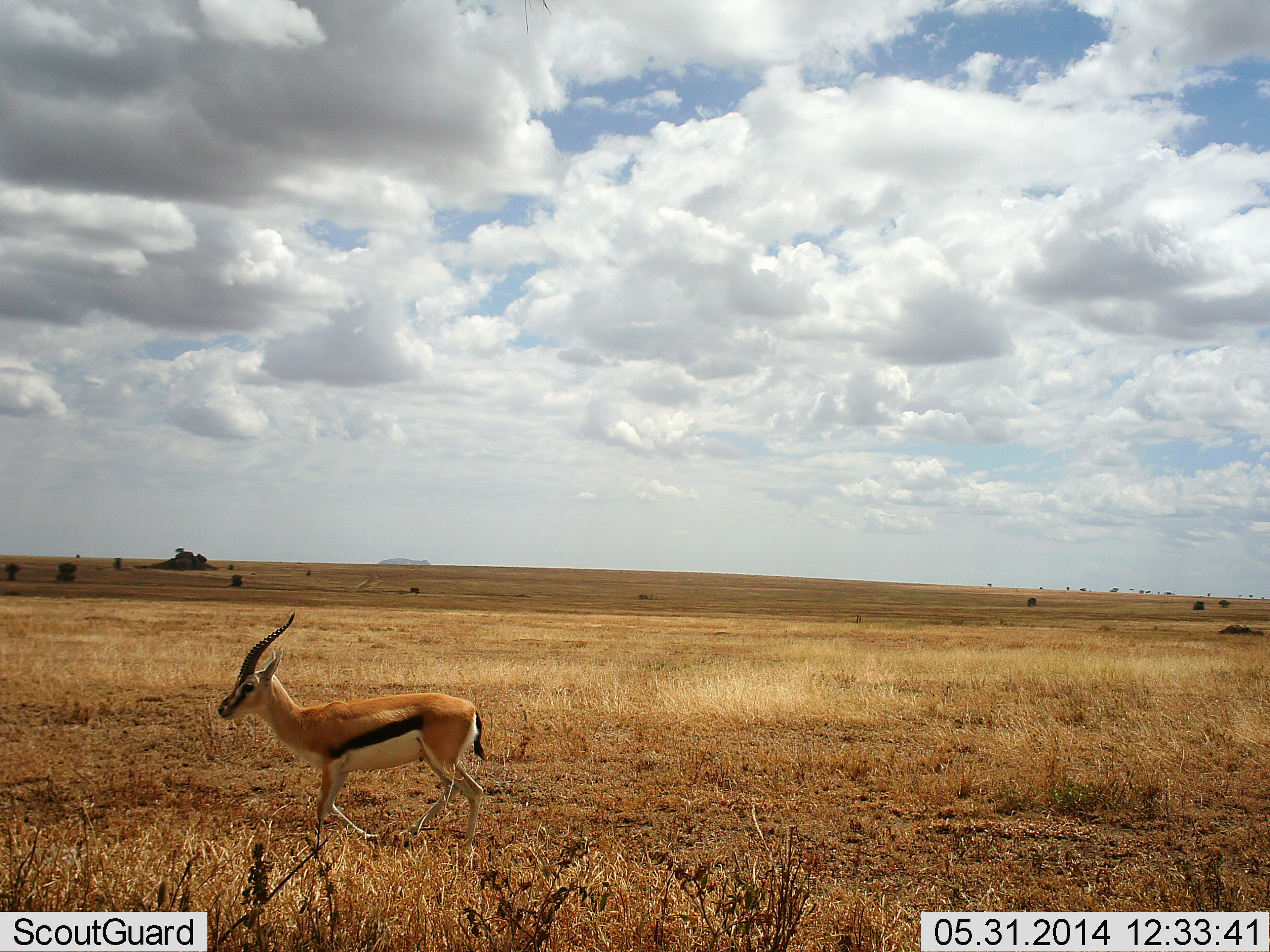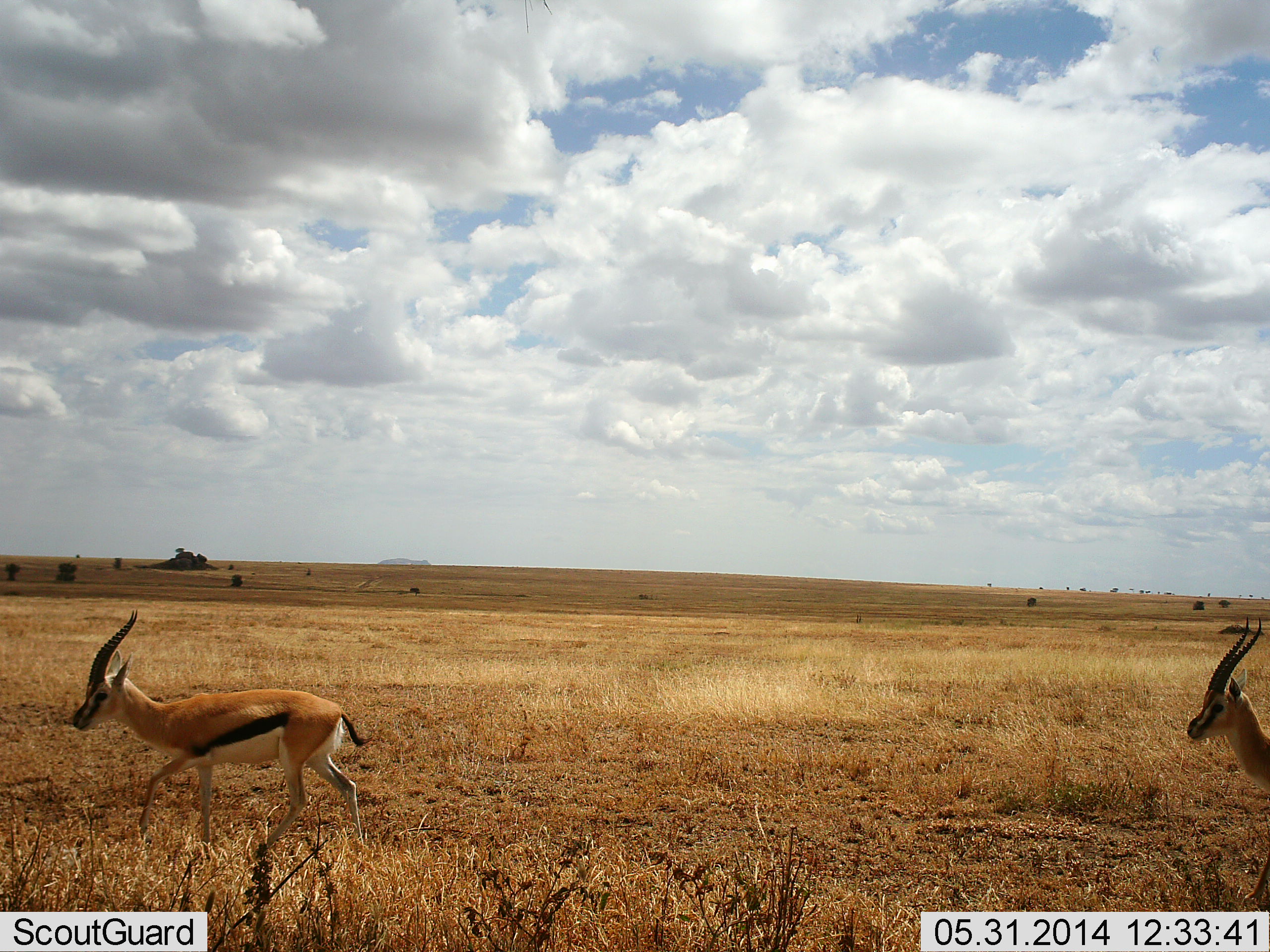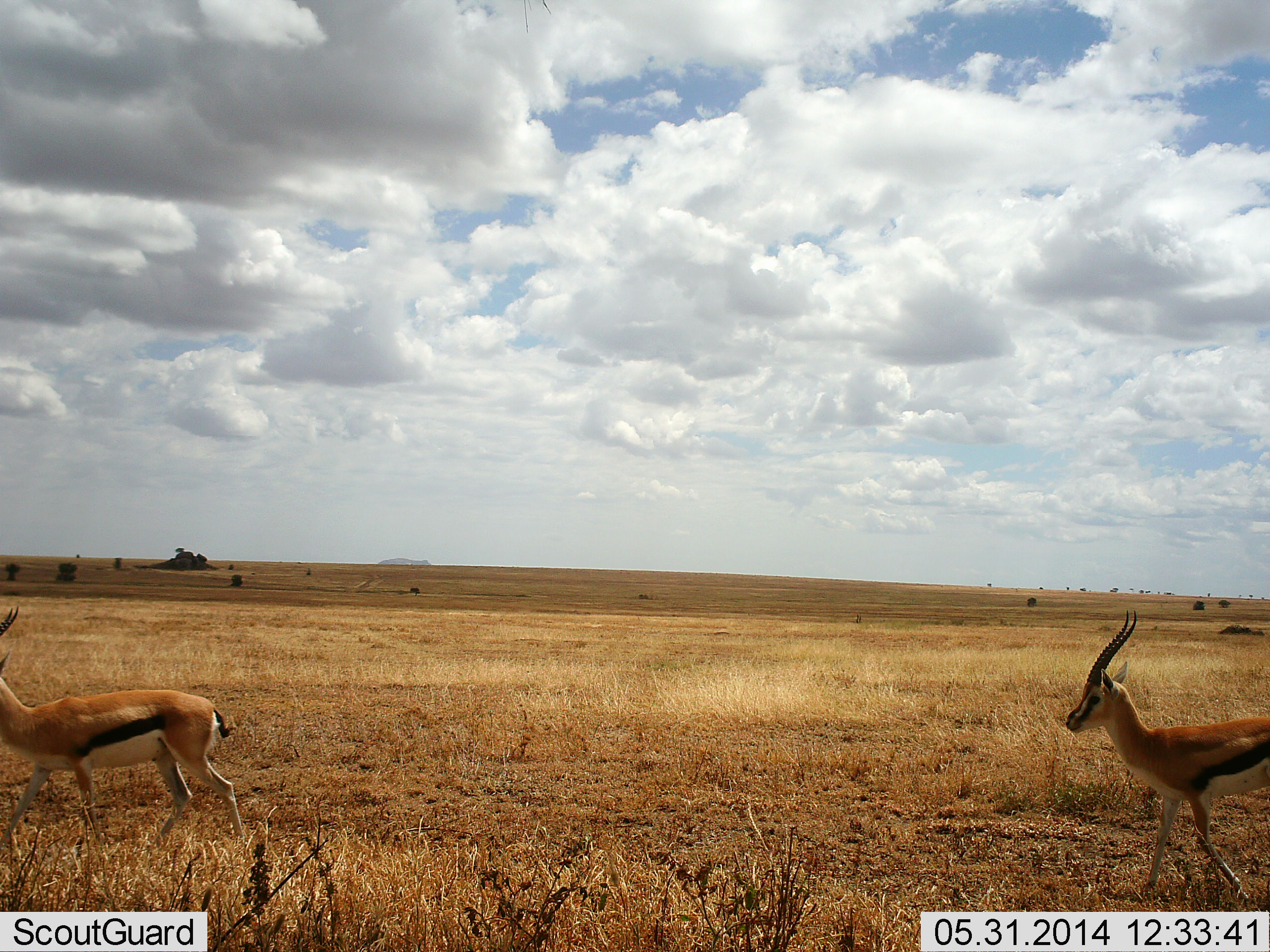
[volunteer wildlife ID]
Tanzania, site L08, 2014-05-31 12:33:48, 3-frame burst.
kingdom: Animalia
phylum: Chordata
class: Mammalia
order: Artiodactyla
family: Bovidae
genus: Eudorcas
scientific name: Eudorcas thomsonii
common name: thomson's gazelle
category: gazellethomsons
Gazellethomsons (thomson's gazelle) (Eudorcas thomsonii), count 2. Behavior (volunteer vote fractions): standing 0%, resting 0%, moving 100%, interacting 0%. Young present (vote fraction): 0%. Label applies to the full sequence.